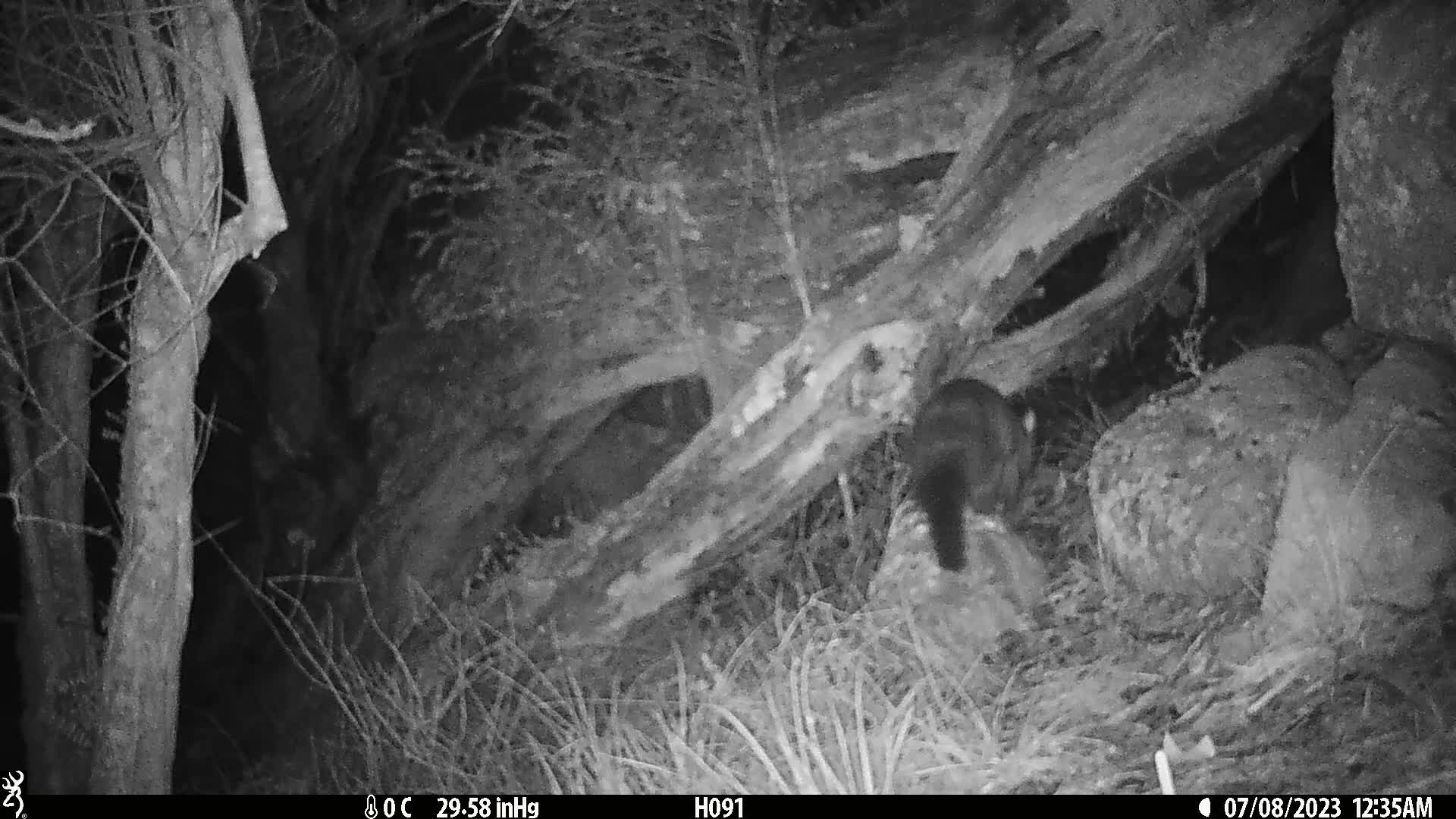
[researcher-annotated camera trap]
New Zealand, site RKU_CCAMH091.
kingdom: Animalia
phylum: Chordata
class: Mammalia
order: Diprotodontia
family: Phalangeridae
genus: Trichosurus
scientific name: Trichosurus vulpecula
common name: common brushtail possum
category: possum